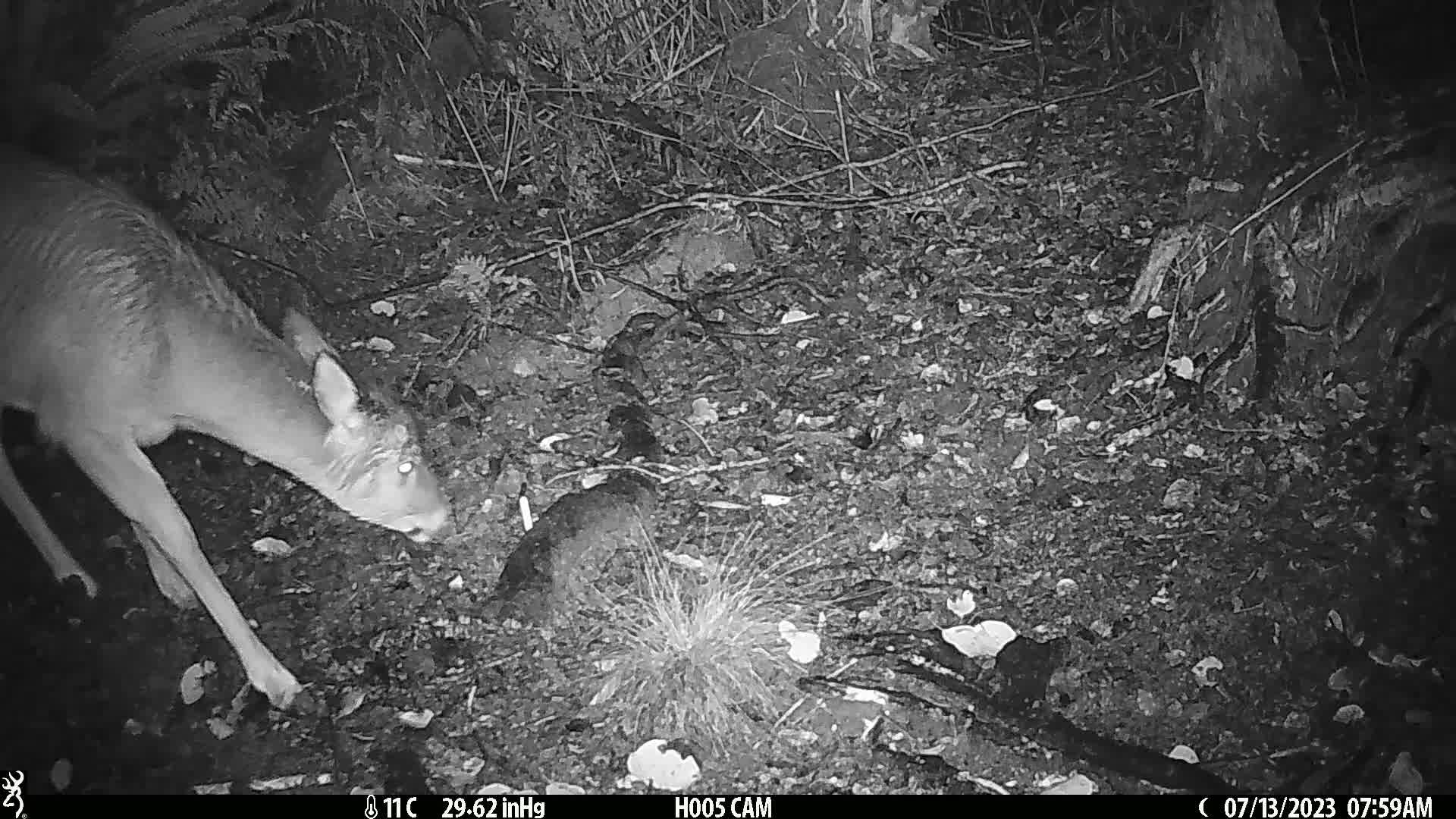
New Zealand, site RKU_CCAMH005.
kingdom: Animalia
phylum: Chordata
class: Mammalia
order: Artiodactyla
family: Cervidae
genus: Odocoileus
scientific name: Odocoileus virginianus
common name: white-tailed deer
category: white tailed deer